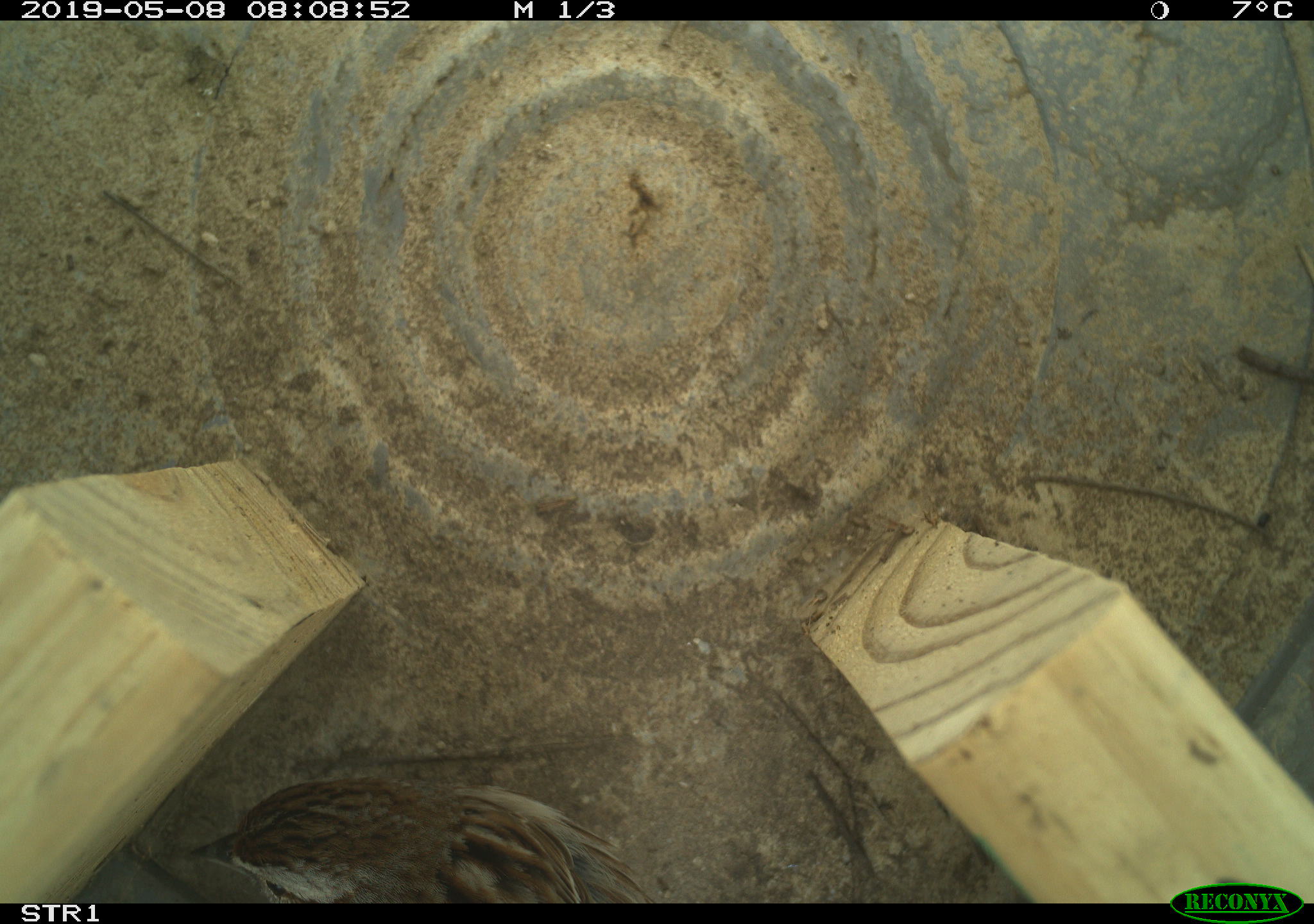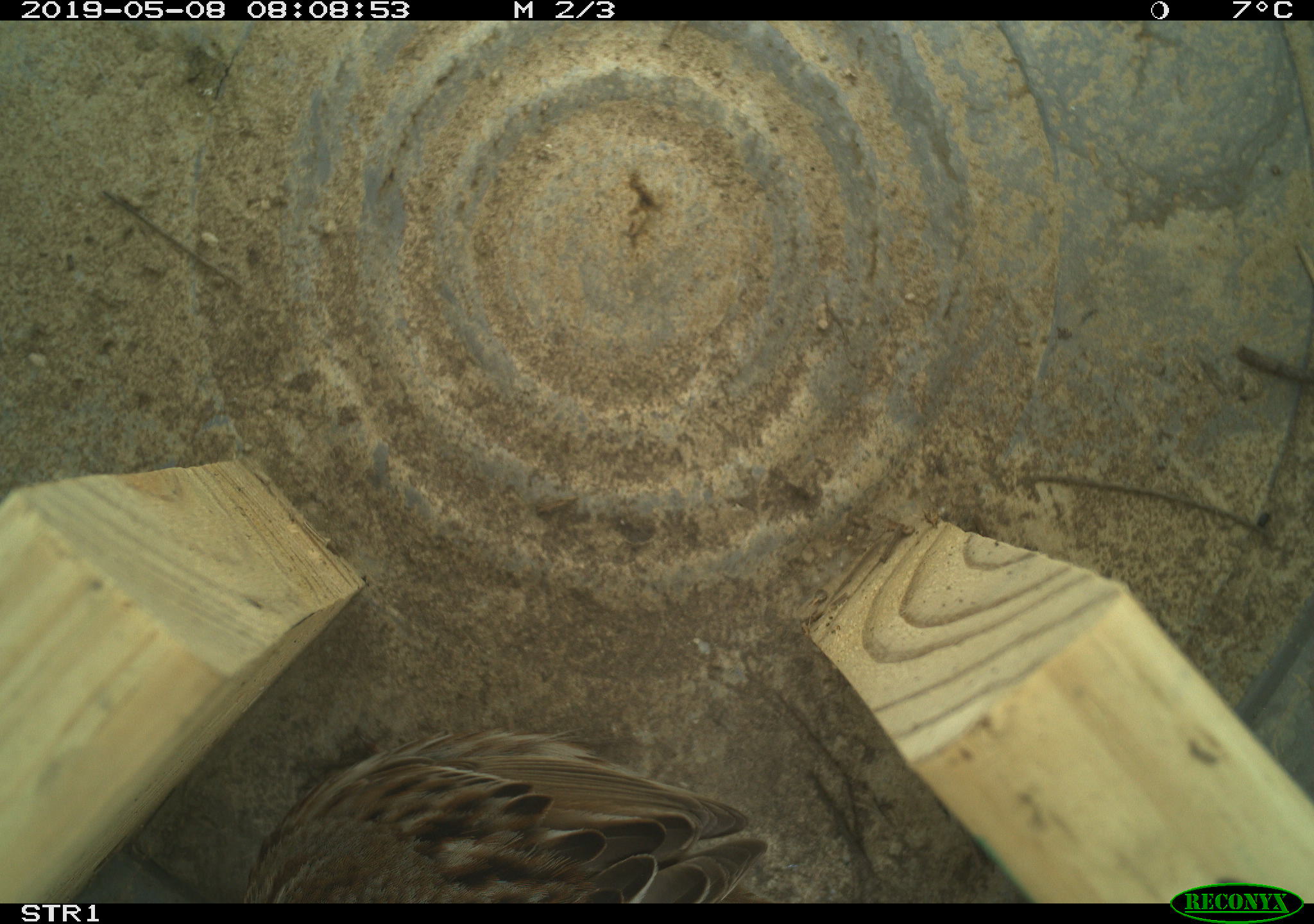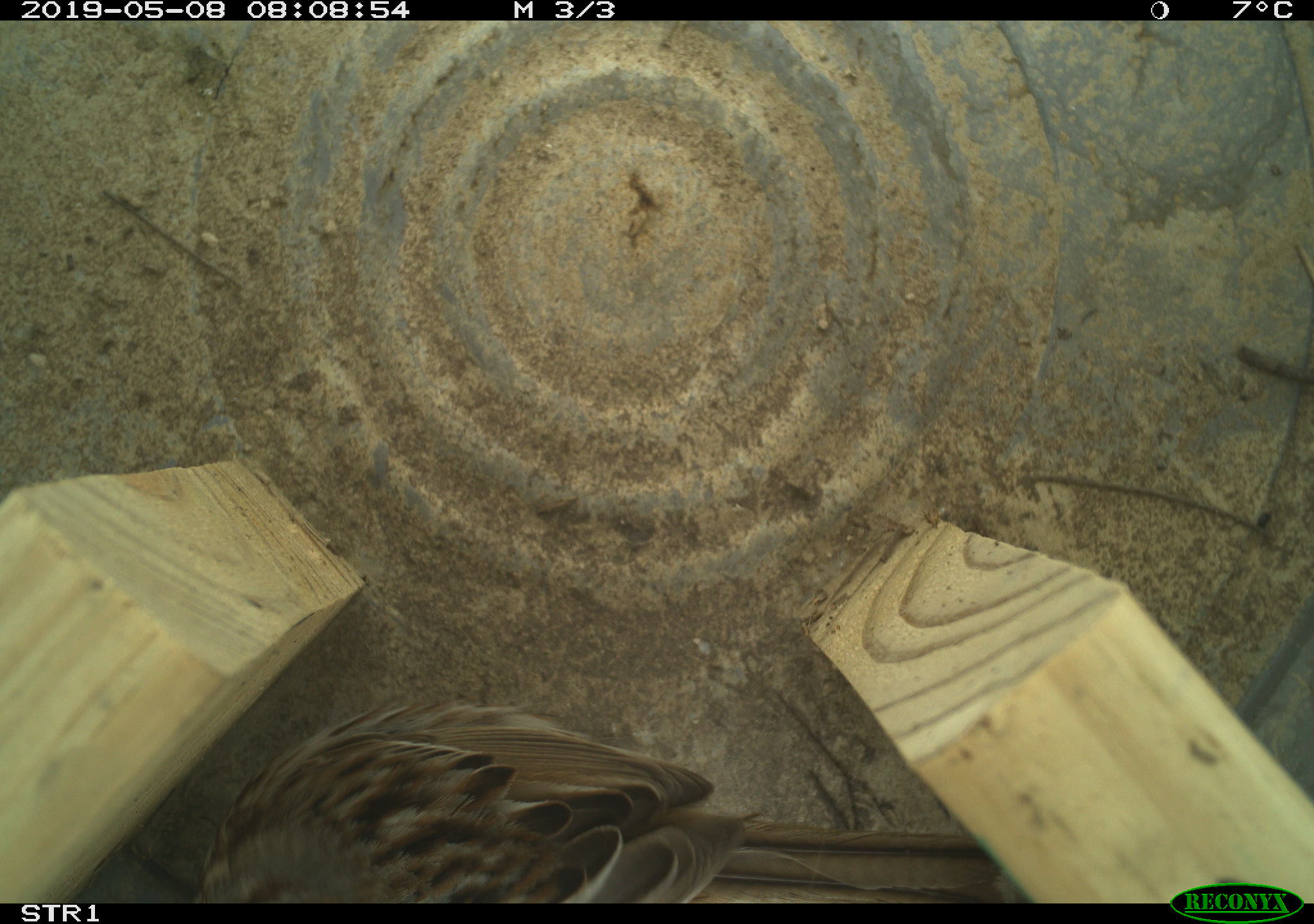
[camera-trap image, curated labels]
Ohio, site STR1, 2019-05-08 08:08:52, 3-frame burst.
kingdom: Animalia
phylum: Chordata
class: Aves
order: Passeriformes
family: Passerellidae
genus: Melospiza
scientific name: Melospiza melodia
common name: song sparrow